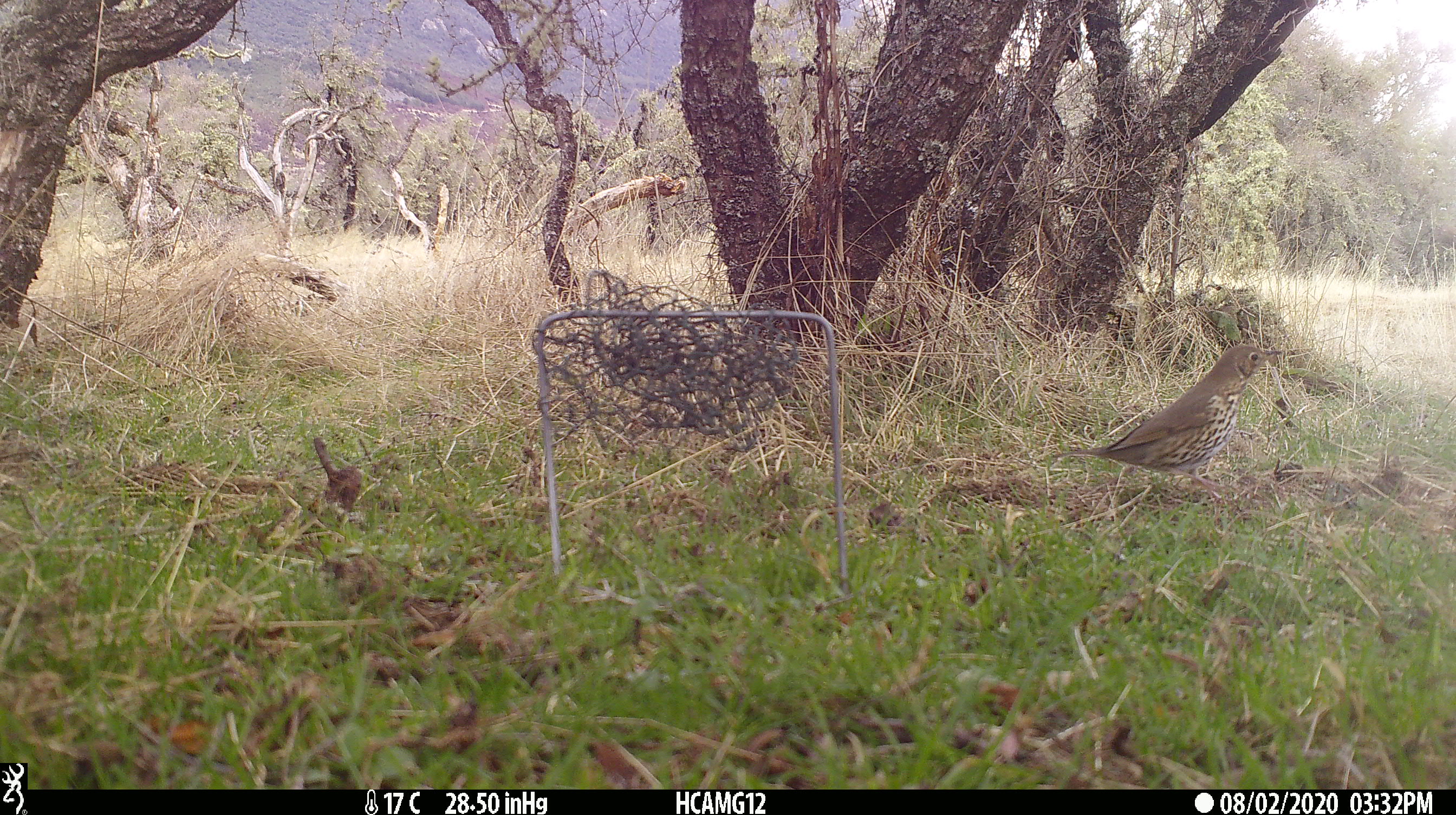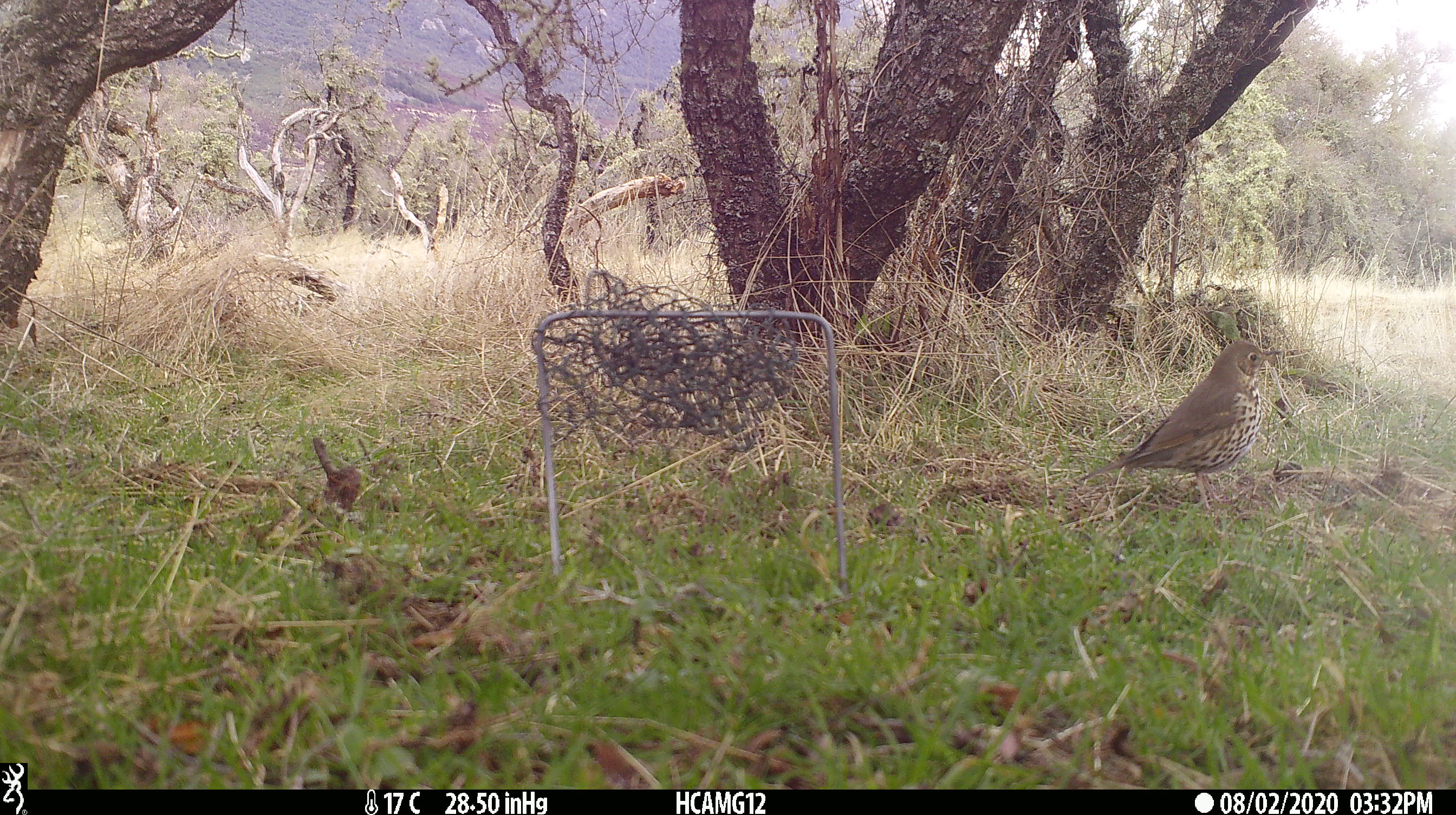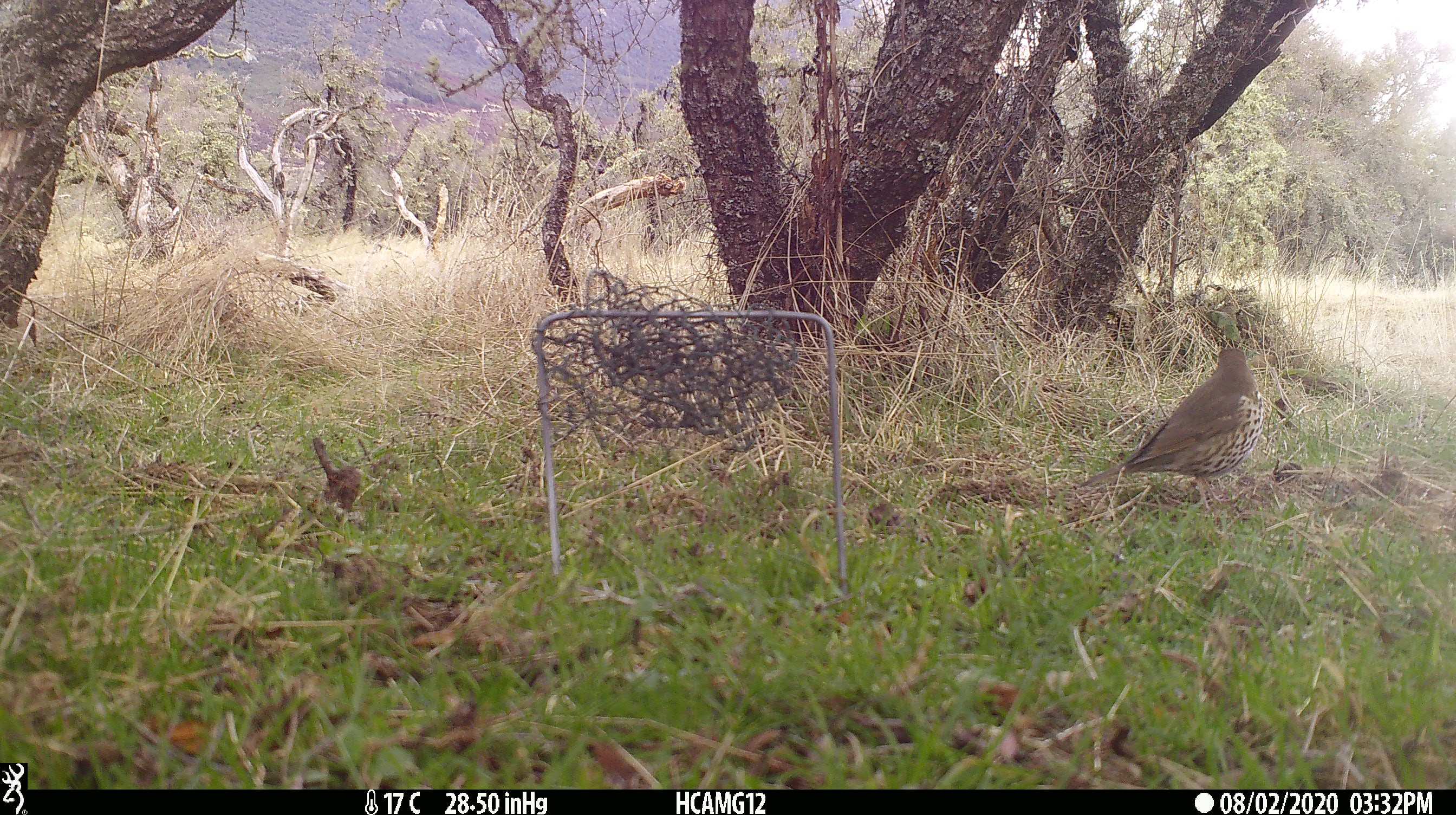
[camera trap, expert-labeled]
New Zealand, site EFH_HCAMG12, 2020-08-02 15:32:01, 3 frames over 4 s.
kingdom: Animalia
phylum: Chordata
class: Aves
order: Passeriformes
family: Turdidae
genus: Turdus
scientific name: Turdus philomelos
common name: song thrush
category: thrush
Thrush (song thrush) (Turdus philomelos).